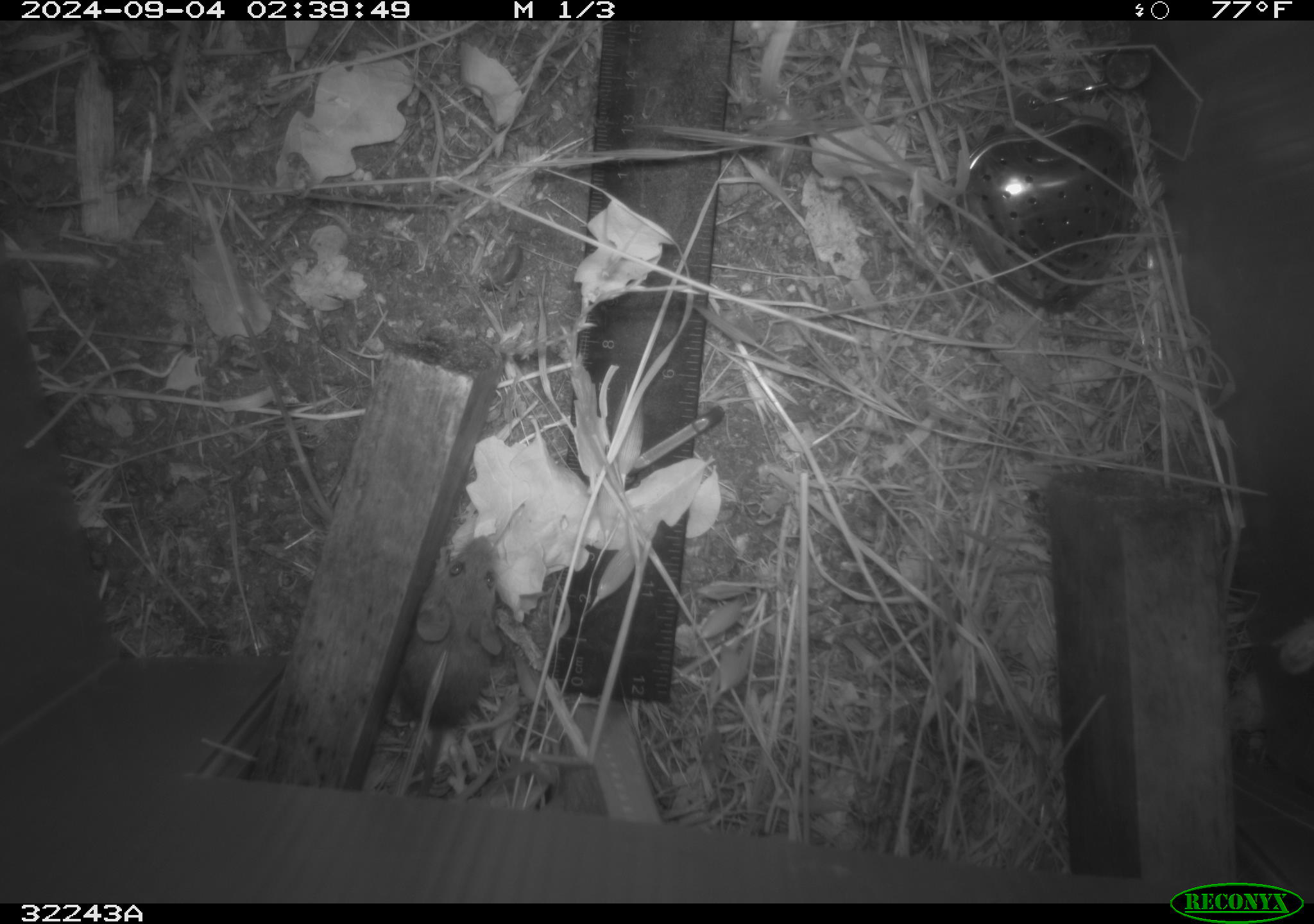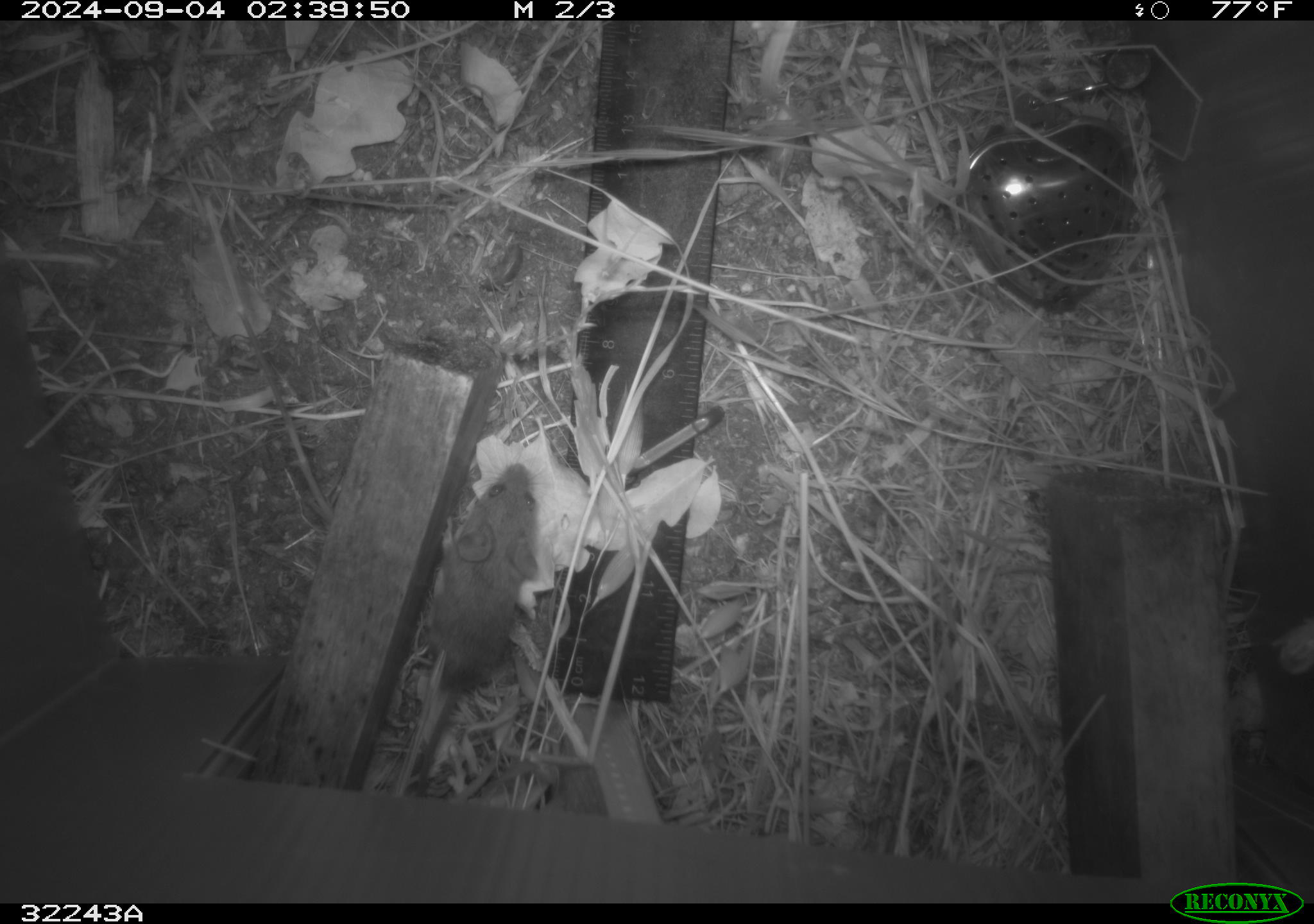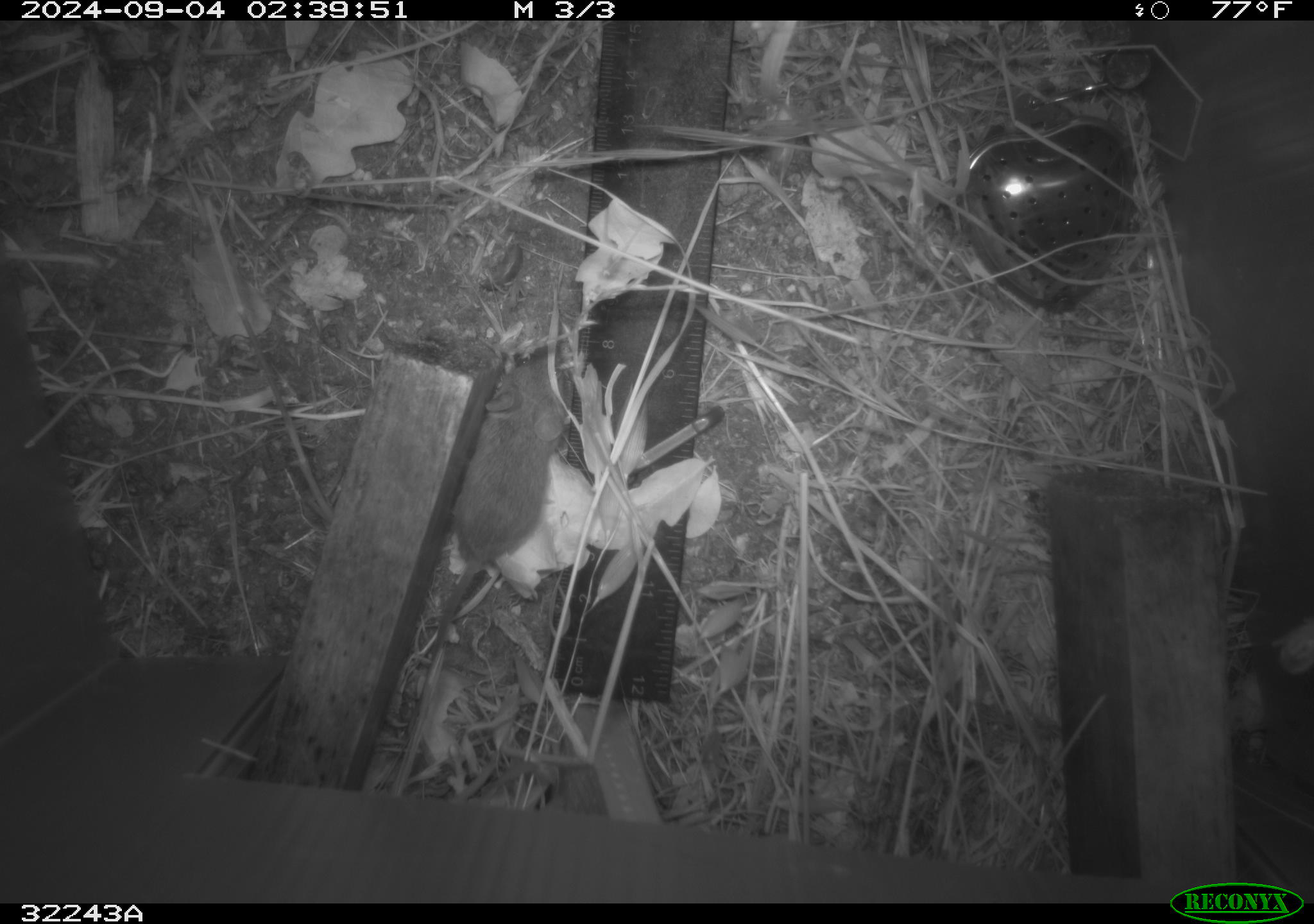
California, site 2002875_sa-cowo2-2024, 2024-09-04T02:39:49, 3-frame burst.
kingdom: Animalia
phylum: Chordata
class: Mammalia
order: Rodentia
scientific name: Rodentia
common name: rodent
Rodent (Rodentia).